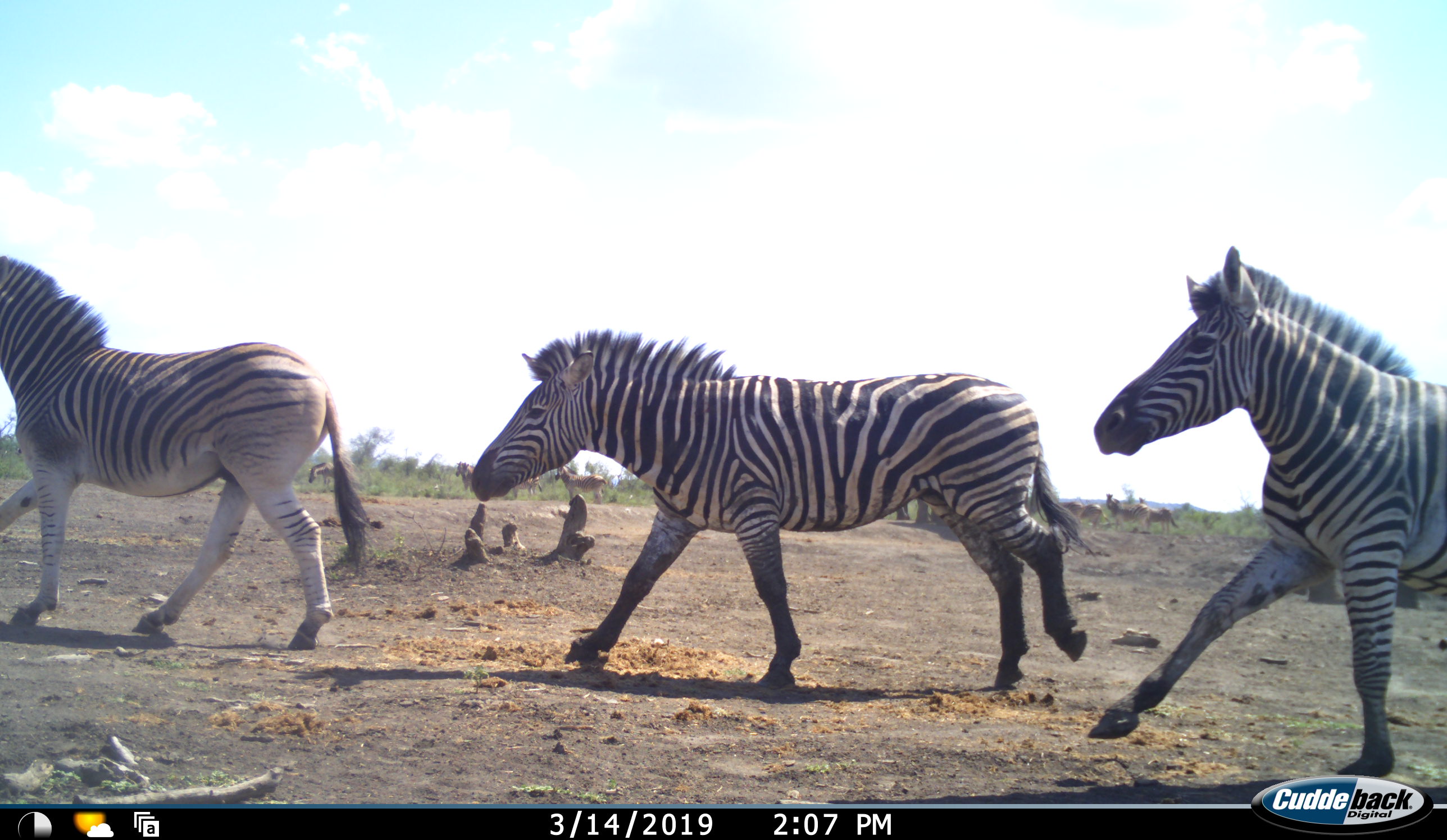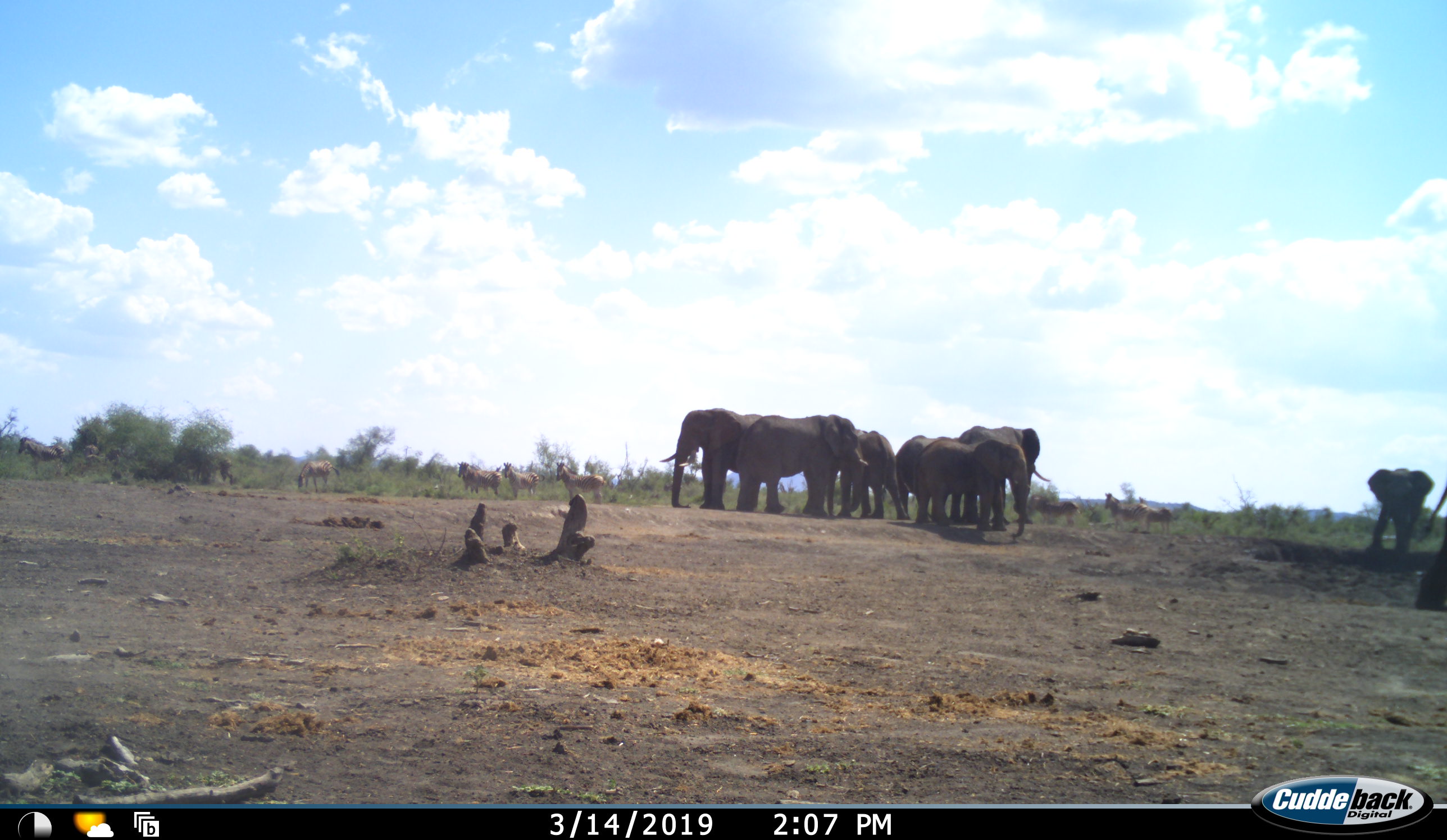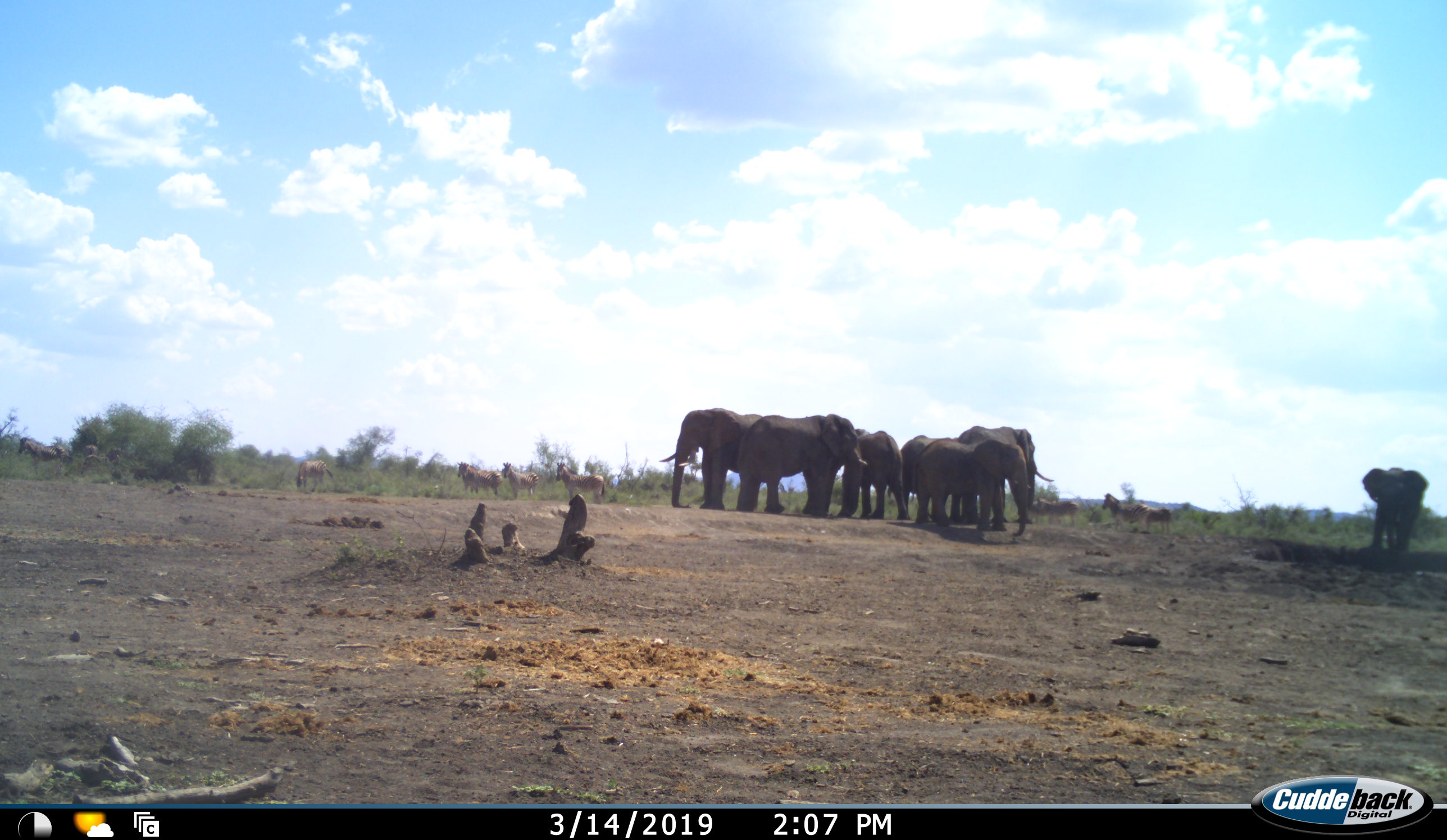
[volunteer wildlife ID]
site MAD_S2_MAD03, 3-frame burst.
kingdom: Animalia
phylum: Chordata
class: Mammalia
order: Proboscidea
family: Elephantidae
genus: Loxodonta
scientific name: Loxodonta africana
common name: african bush elephant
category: elephant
Elephant (african bush elephant) (Loxodonta africana), count 7. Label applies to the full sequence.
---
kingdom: Animalia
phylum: Chordata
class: Mammalia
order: Perissodactyla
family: Equidae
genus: Equus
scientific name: Equus quagga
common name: plains zebra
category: zebraplains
Zebraplains (plains zebra) (Equus quagga), count 3. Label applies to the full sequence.